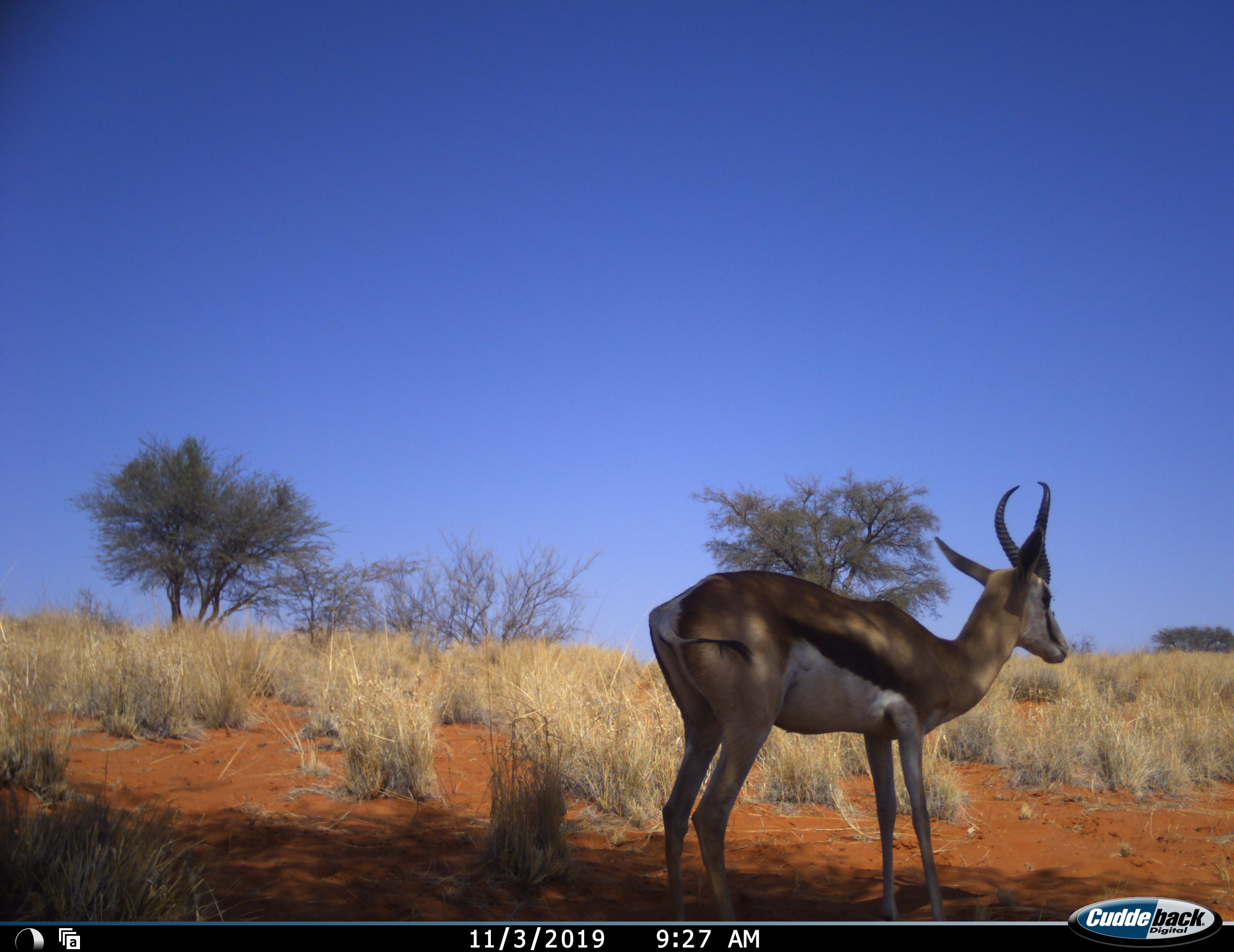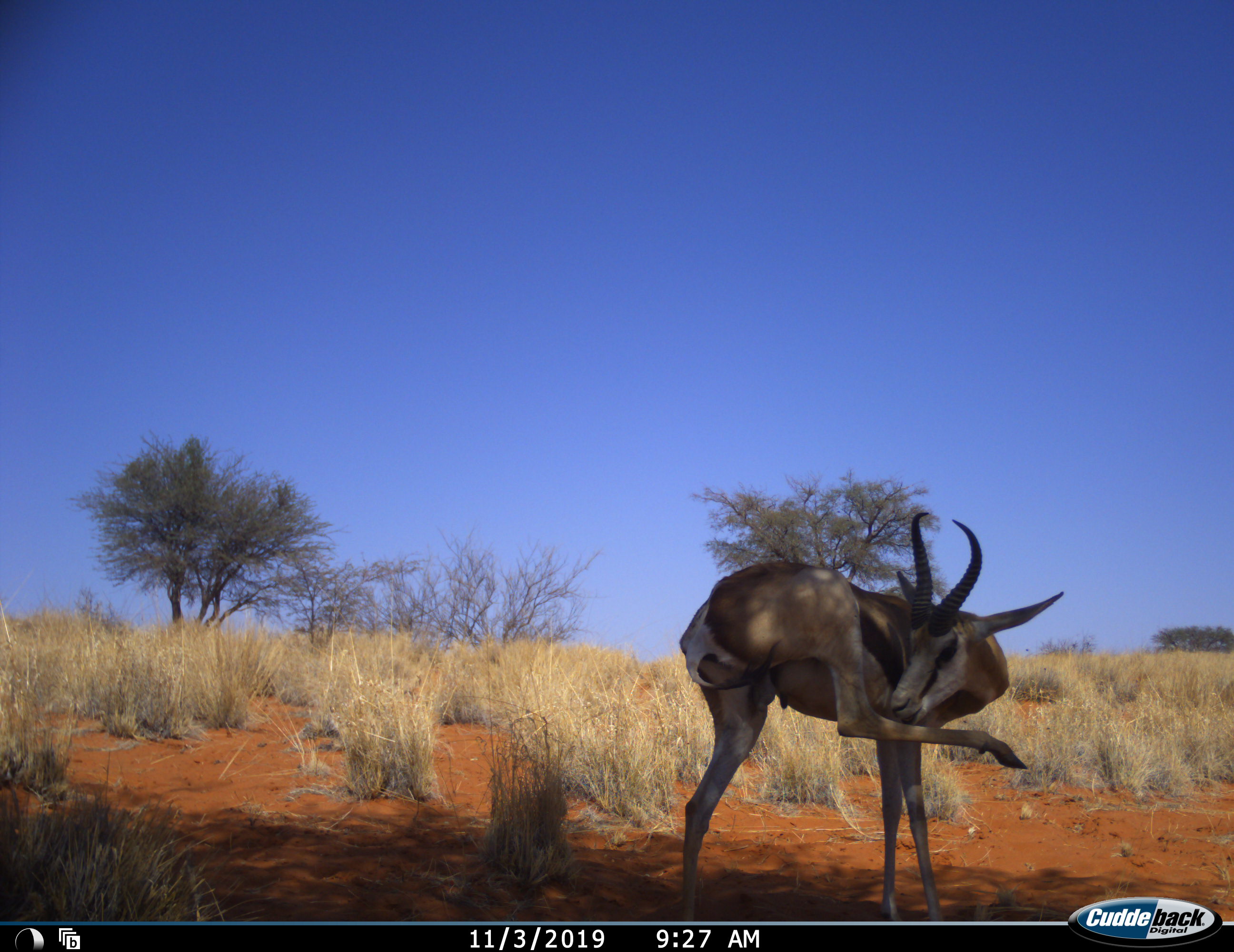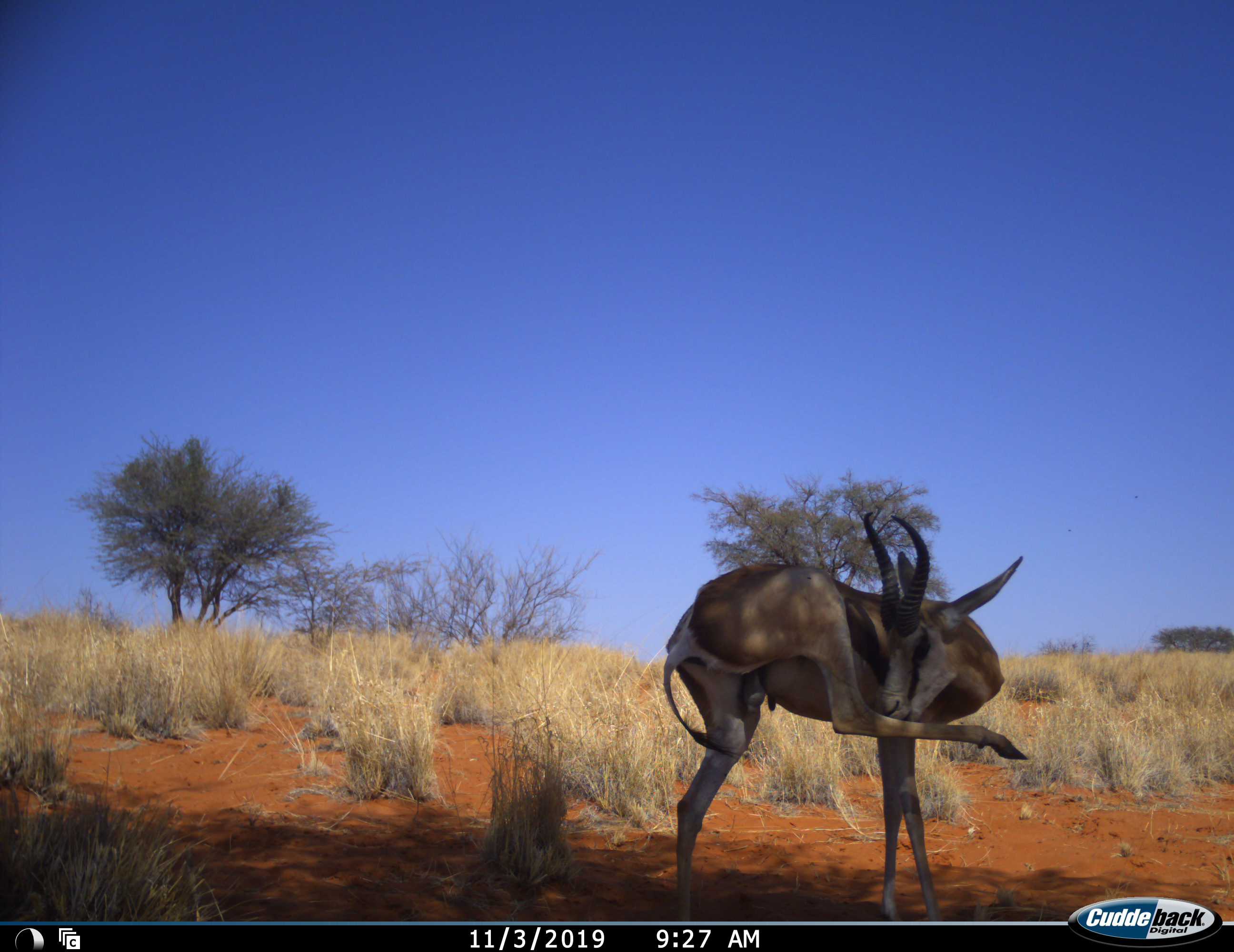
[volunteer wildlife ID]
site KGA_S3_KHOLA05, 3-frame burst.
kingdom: Animalia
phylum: Chordata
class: Mammalia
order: Artiodactyla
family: Bovidae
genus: Antidorcas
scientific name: Antidorcas marsupialis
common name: springbok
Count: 1.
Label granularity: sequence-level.